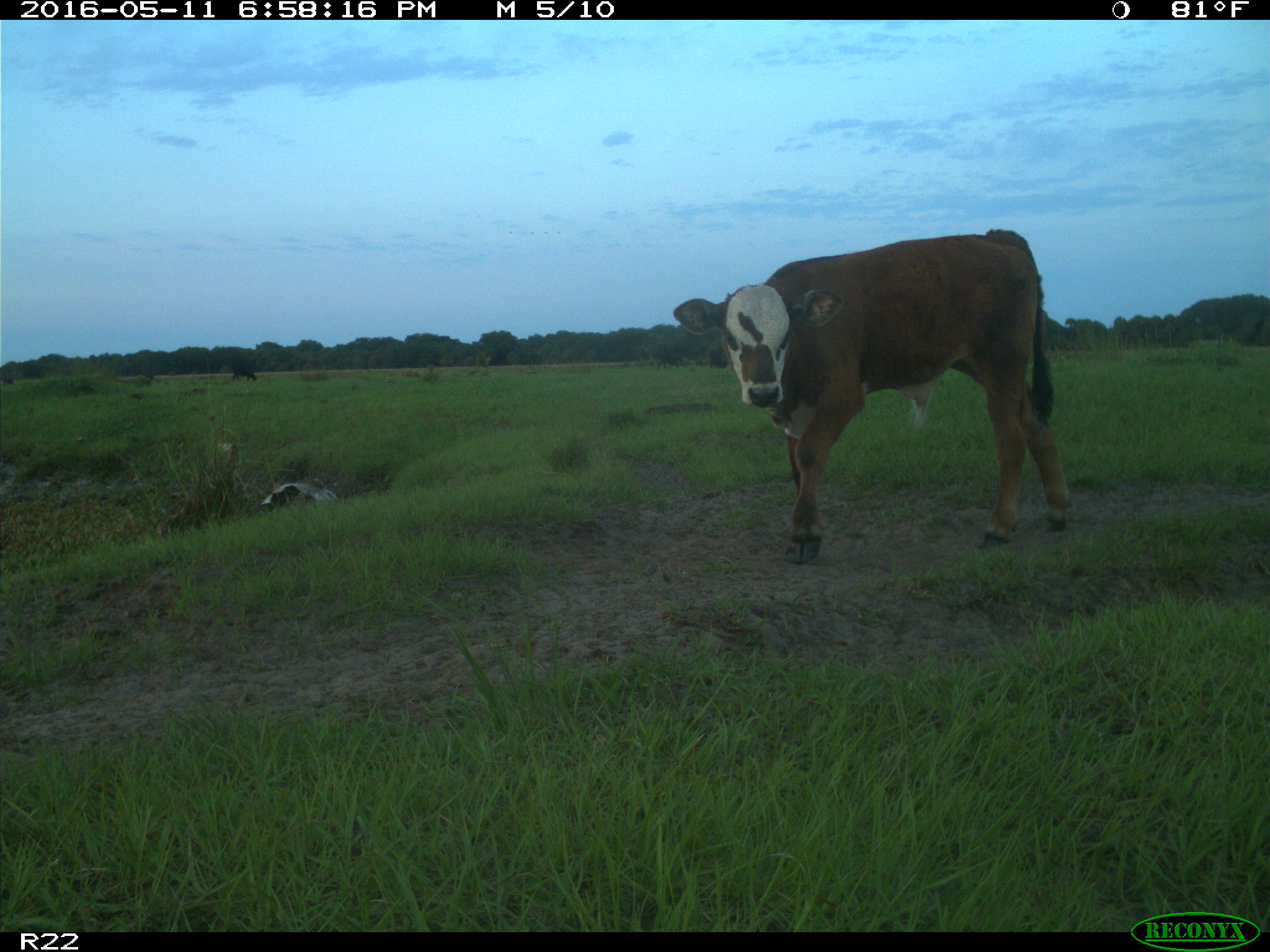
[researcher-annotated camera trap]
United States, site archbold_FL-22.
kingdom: Animalia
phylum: Chordata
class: Mammalia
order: Artiodactyla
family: Bovidae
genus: Bos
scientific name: Bos taurus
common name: domestic cow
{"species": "Bos taurus (domestic cow)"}